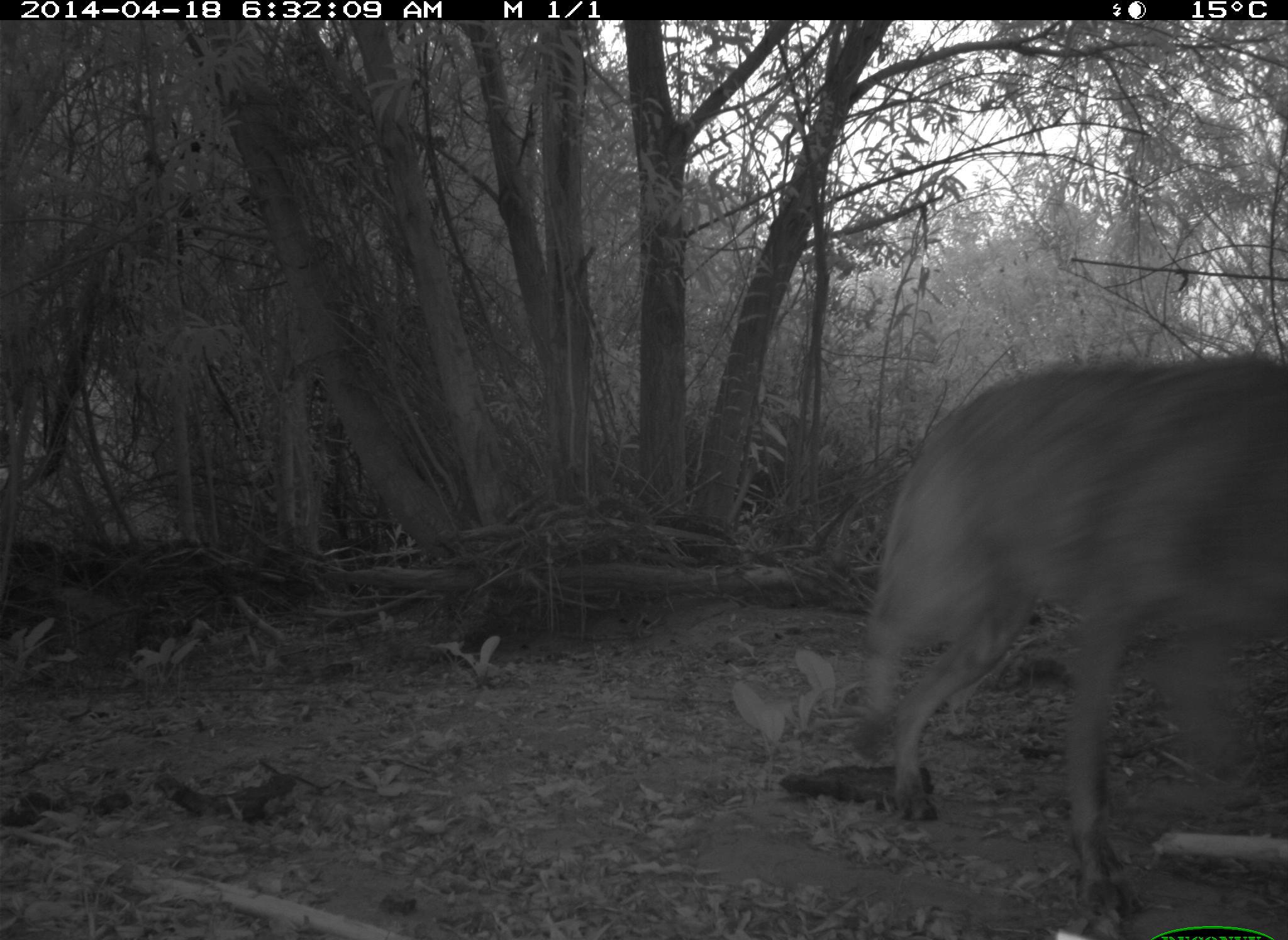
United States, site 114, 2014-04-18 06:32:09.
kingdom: Animalia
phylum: Chordata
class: Mammalia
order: Carnivora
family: Canidae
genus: Canis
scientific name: Canis latrans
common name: coyote